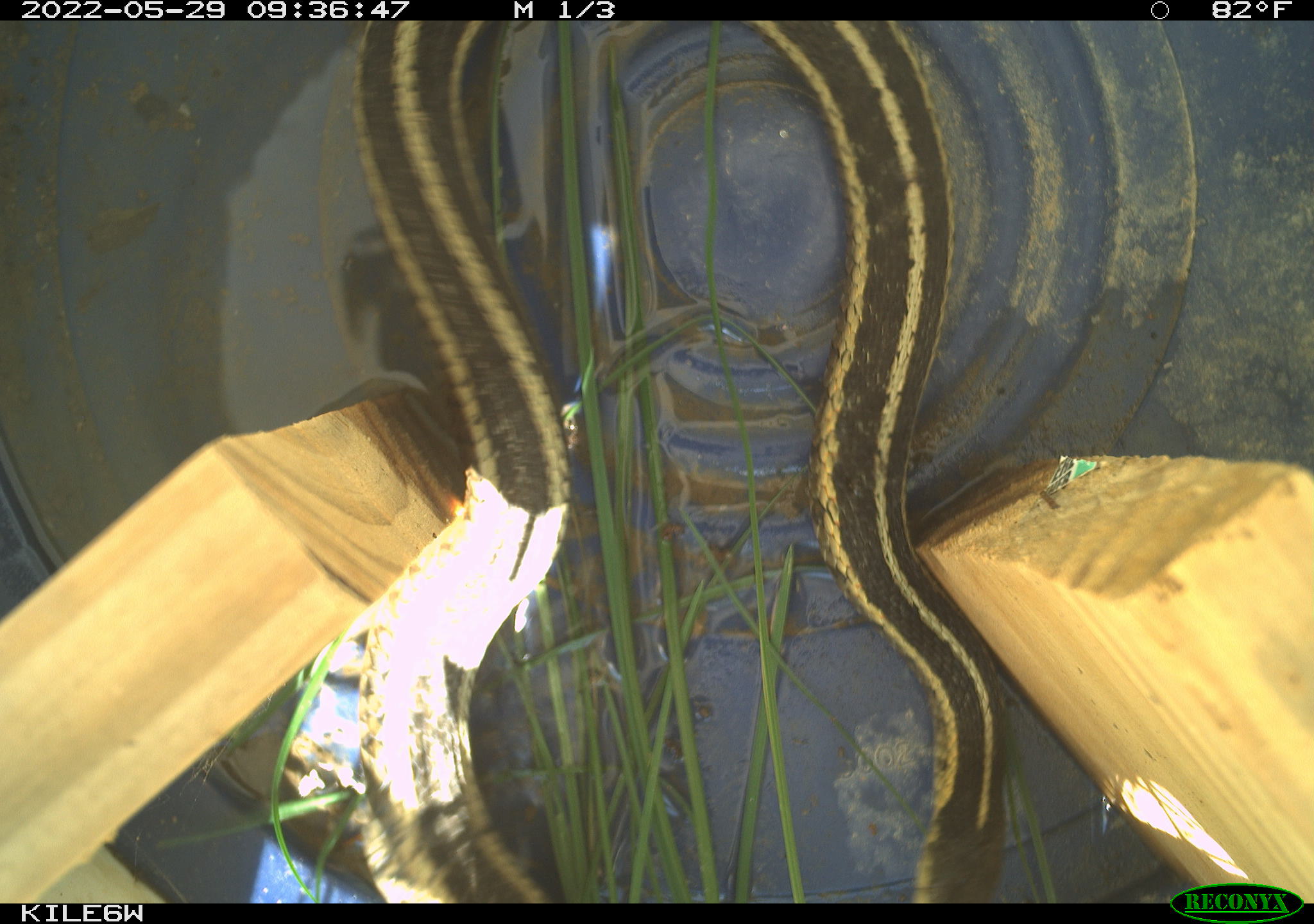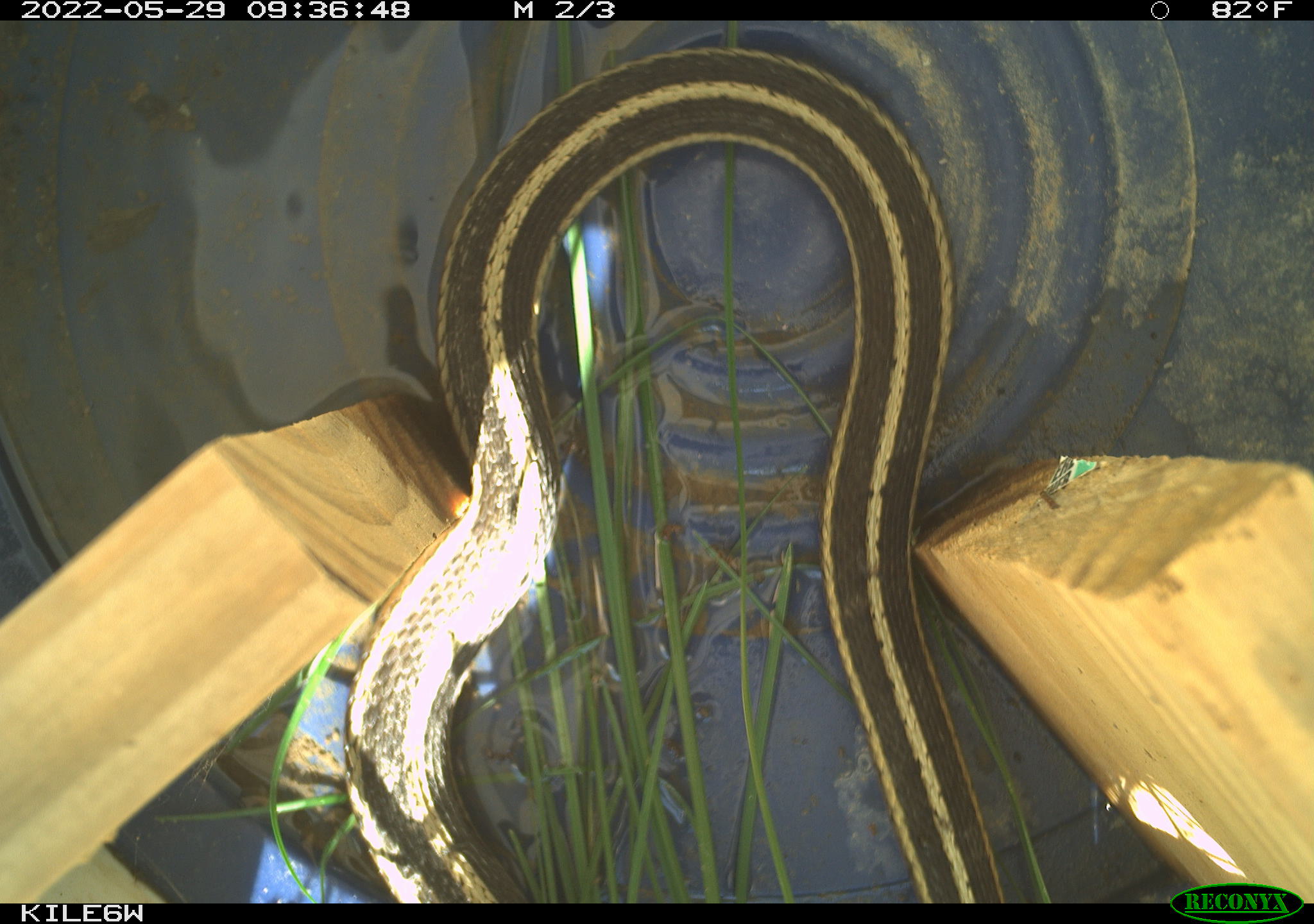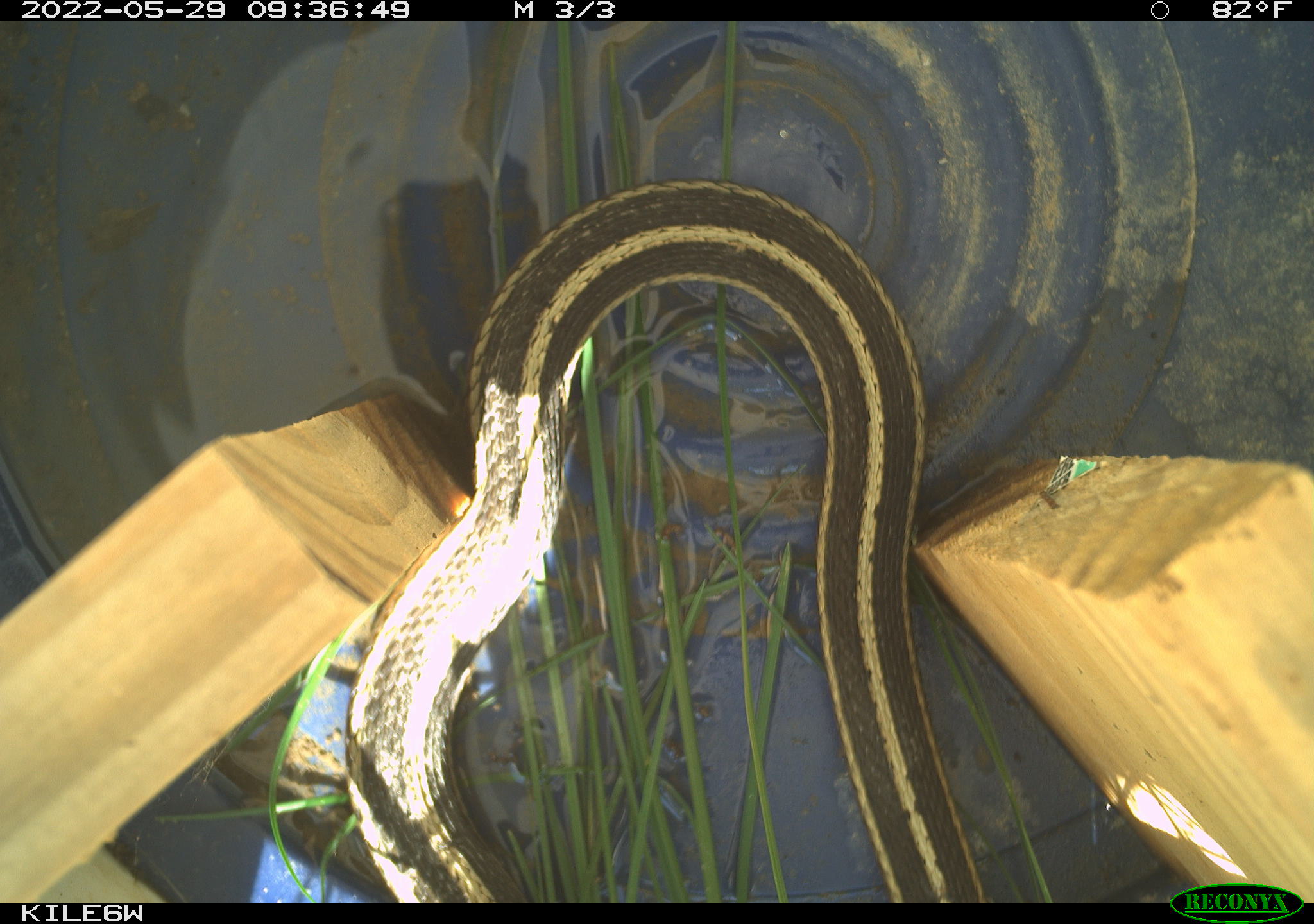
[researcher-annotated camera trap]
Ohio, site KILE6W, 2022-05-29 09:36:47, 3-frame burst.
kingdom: Animalia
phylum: Chordata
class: Reptilia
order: Squamata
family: Colubridae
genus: Thamnophis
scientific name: Thamnophis sirtalis sirtalis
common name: eastern gartersnake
Eastern gartersnake (Thamnophis sirtalis sirtalis).